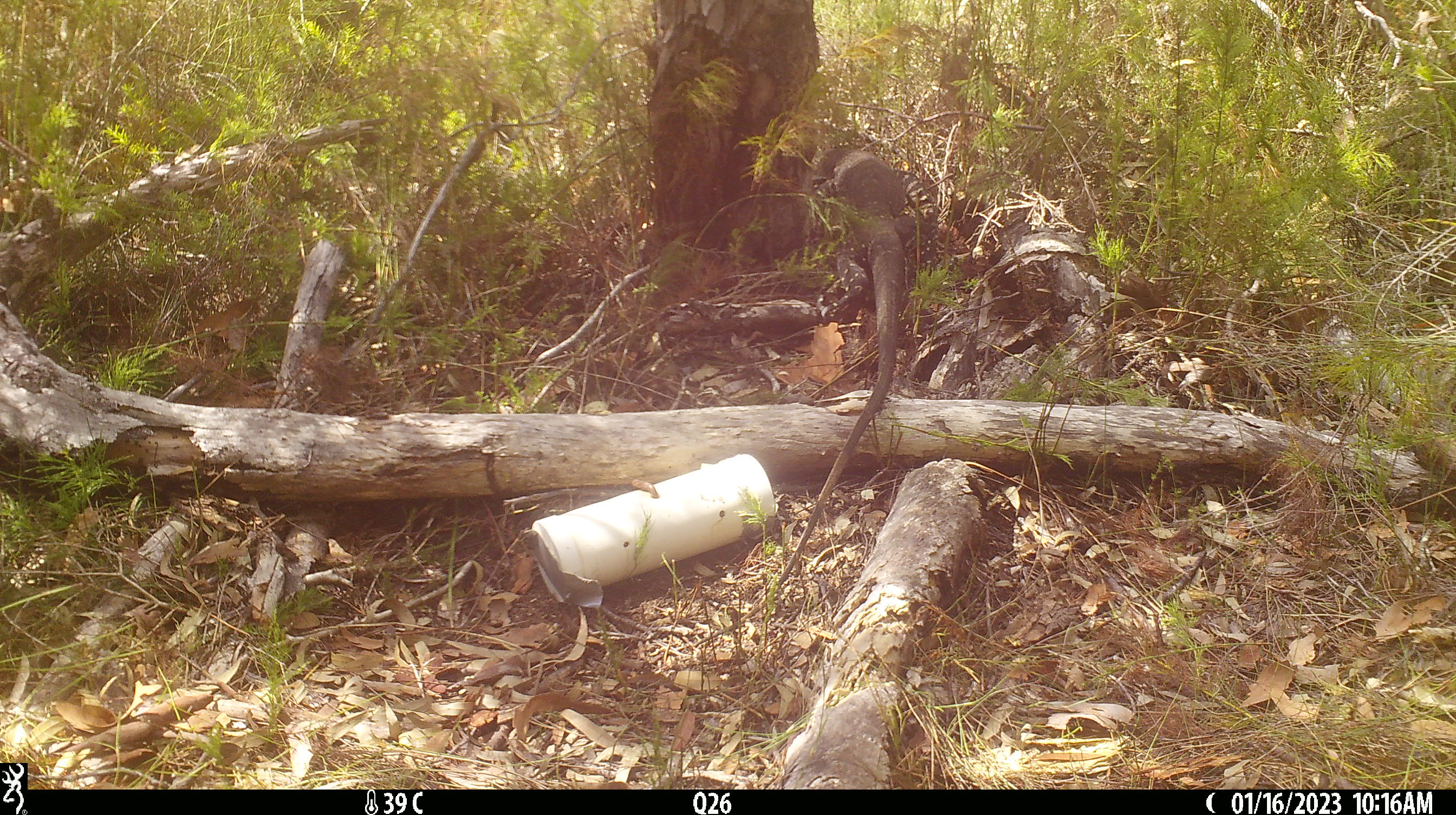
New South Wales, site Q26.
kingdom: Animalia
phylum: Chordata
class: Reptilia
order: Squamata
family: Varanidae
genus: Varanus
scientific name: Varanus varius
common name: lace monitor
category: goanna